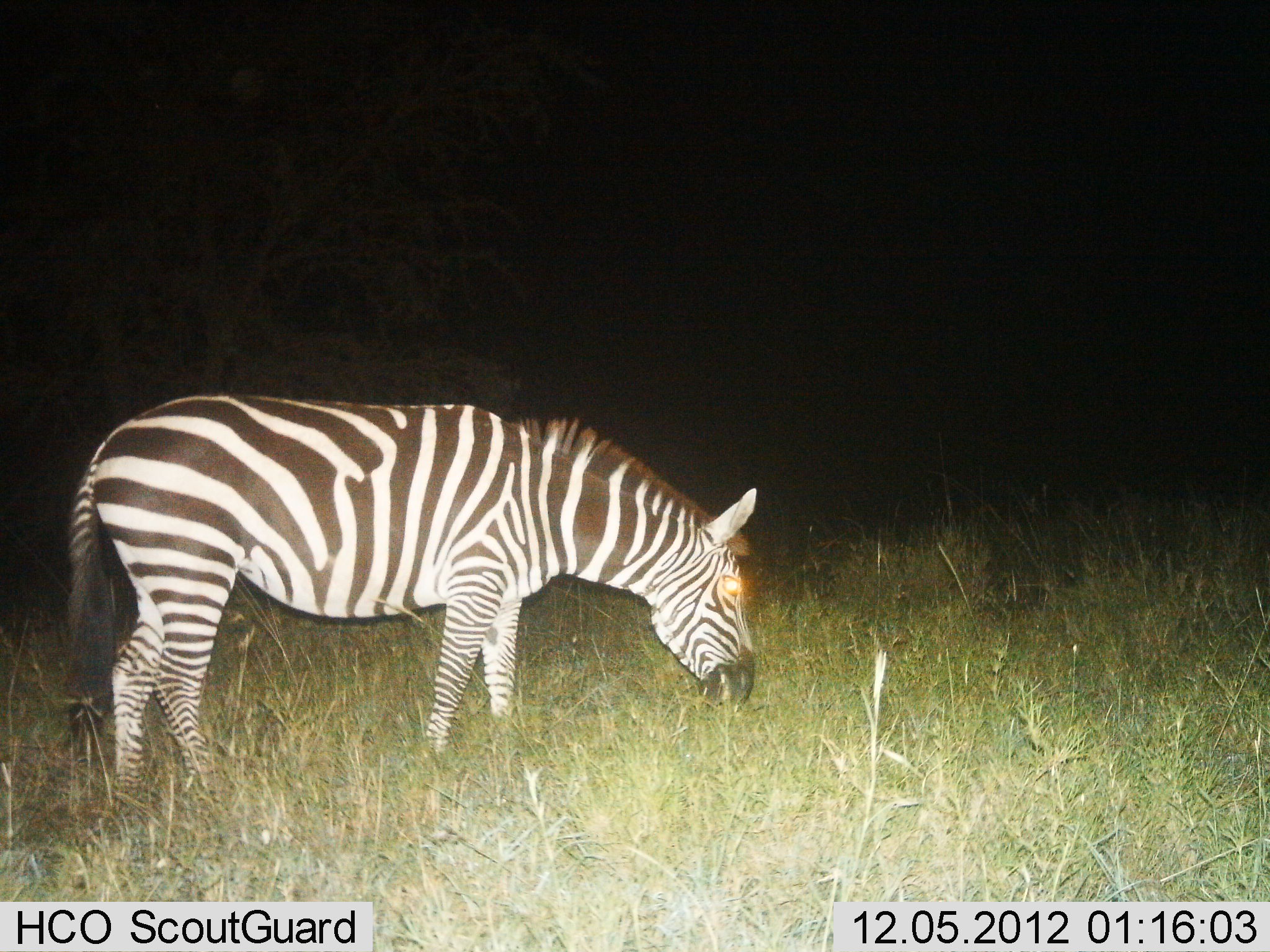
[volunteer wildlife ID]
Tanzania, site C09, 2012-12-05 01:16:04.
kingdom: Animalia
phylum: Chordata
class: Mammalia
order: Perissodactyla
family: Equidae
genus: Equus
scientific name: Equus quagga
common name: plains zebra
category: zebra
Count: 1.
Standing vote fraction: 50%.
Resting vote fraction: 0%.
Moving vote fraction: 0%.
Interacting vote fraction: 0%.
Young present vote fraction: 0%.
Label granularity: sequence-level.